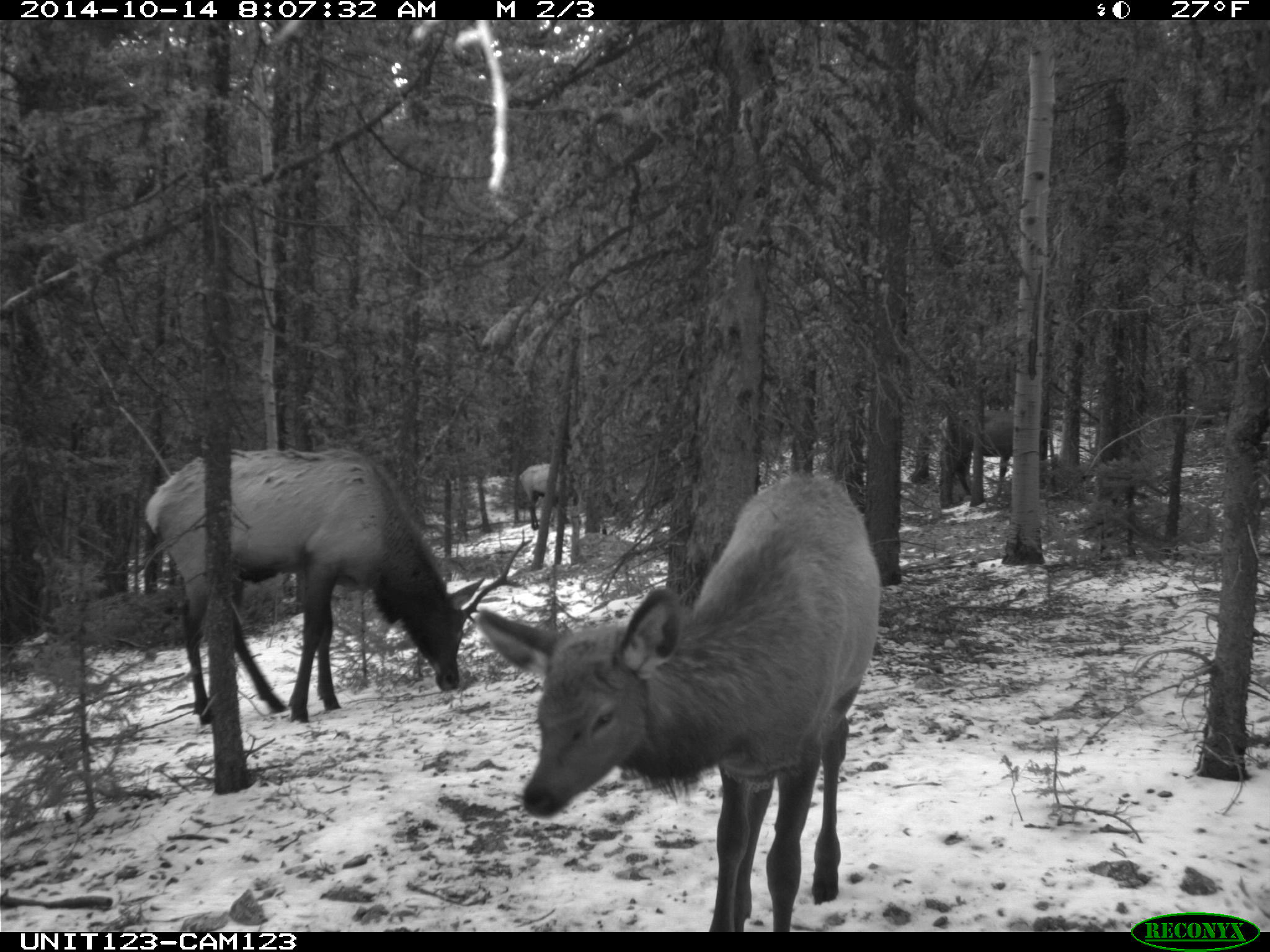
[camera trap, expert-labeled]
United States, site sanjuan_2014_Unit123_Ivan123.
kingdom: Animalia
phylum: Chordata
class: Mammalia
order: Artiodactyla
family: Cervidae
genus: Cervus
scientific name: Cervus elaphus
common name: red deer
Cervus elaphus (red deer).